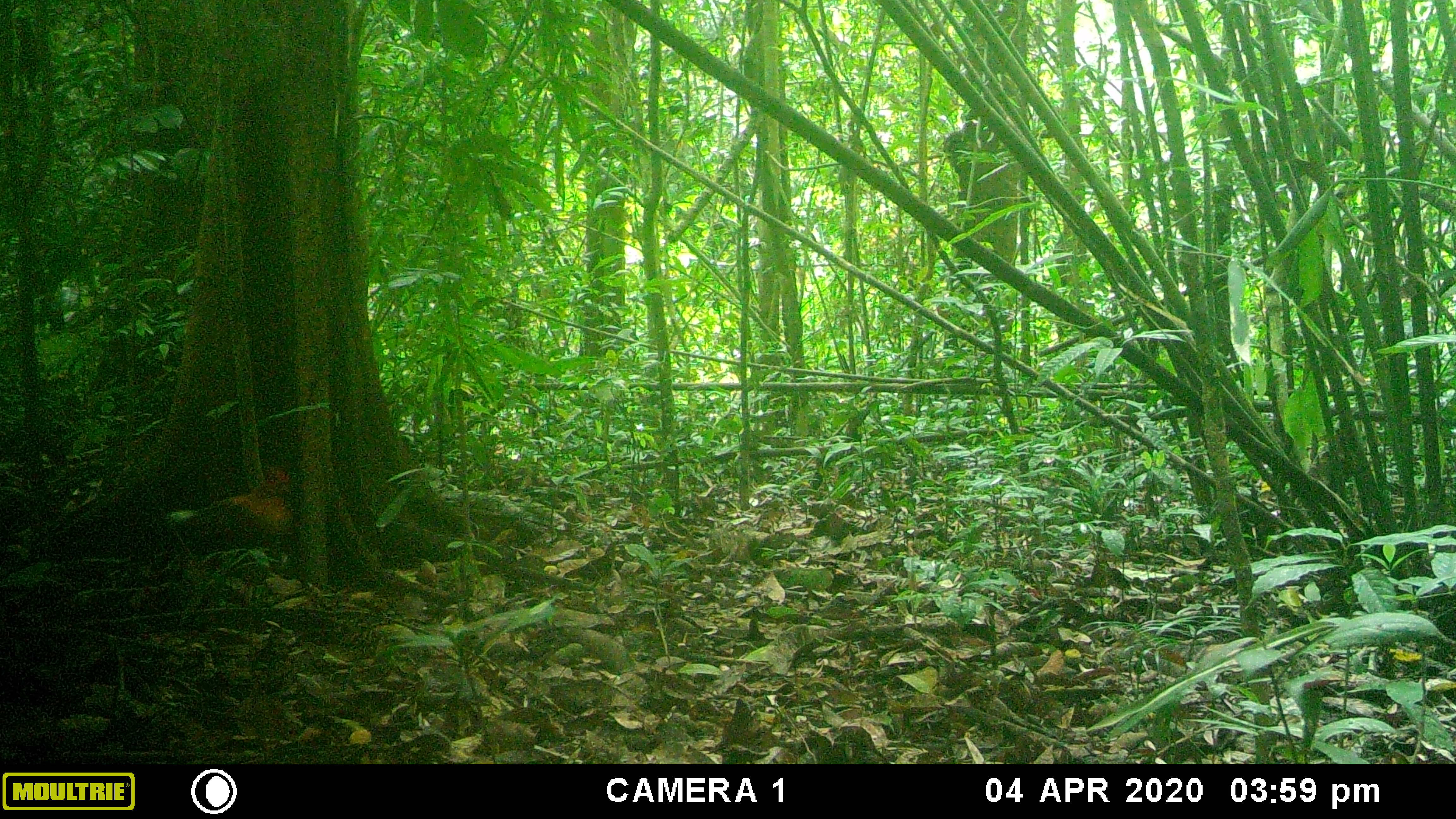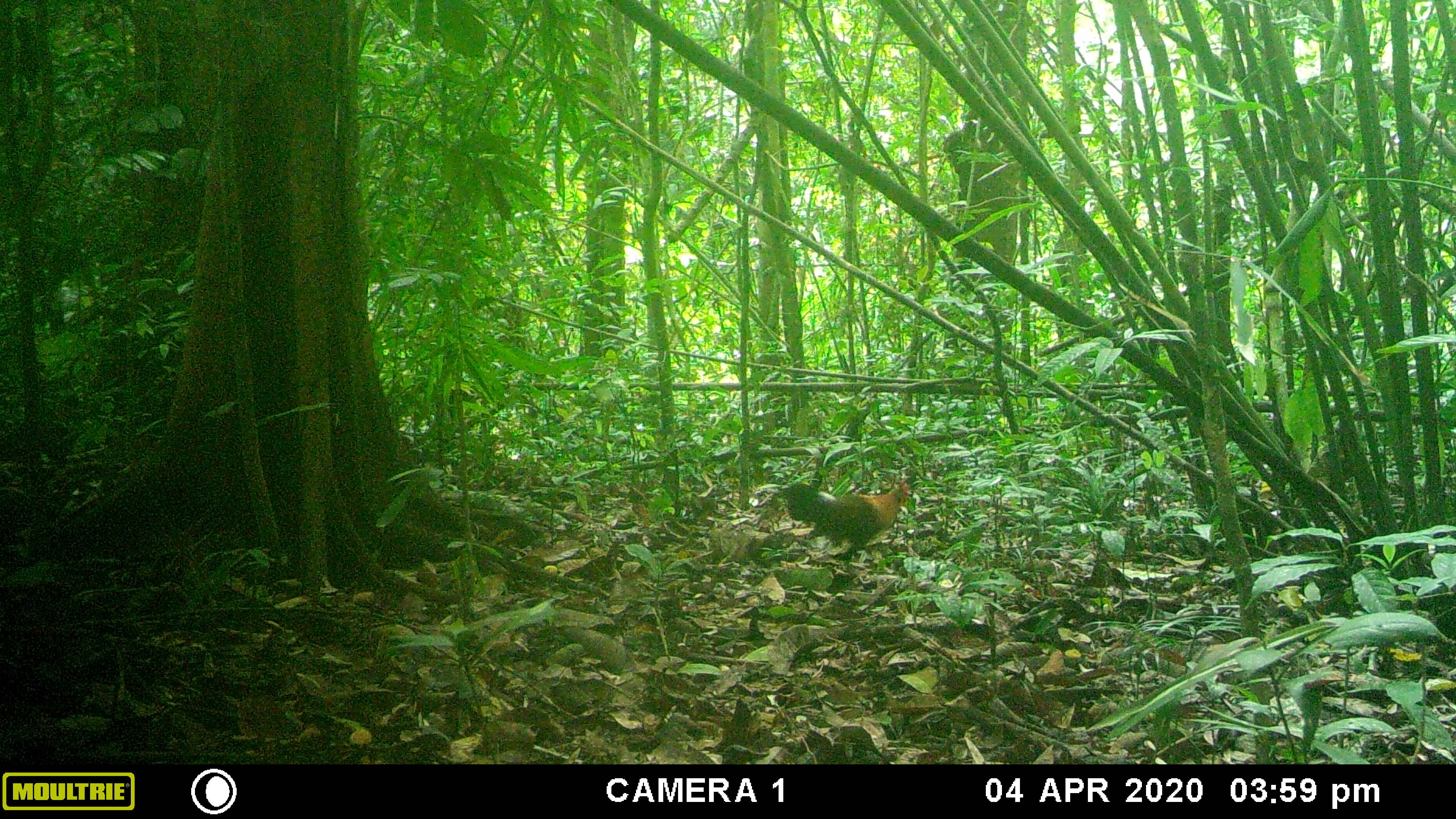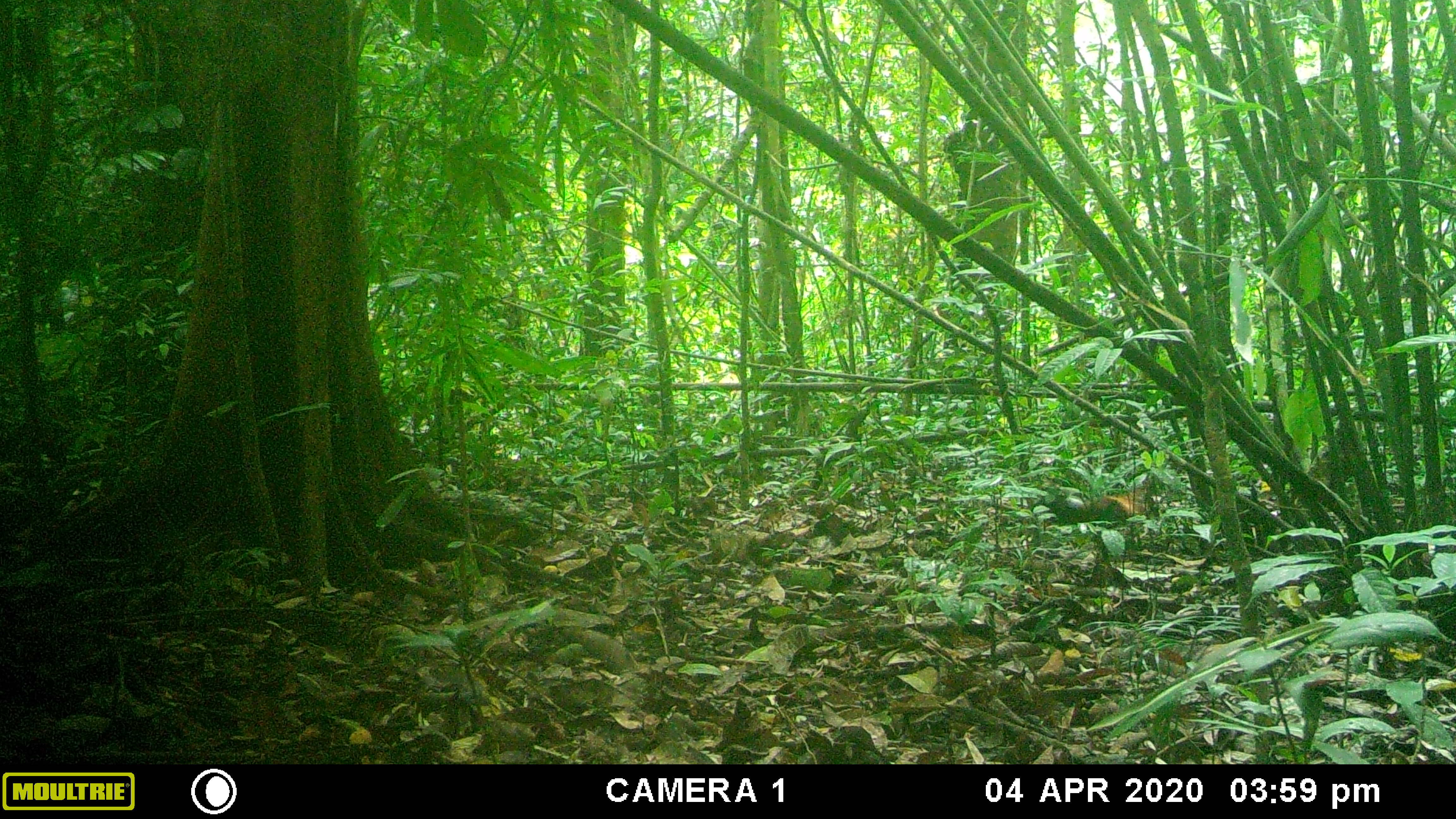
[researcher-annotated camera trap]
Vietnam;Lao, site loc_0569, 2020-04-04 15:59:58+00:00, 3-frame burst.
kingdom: Animalia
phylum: Chordata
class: Aves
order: Galliformes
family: Phasianidae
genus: Gallus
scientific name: Gallus gallus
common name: red junglefowl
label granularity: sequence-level